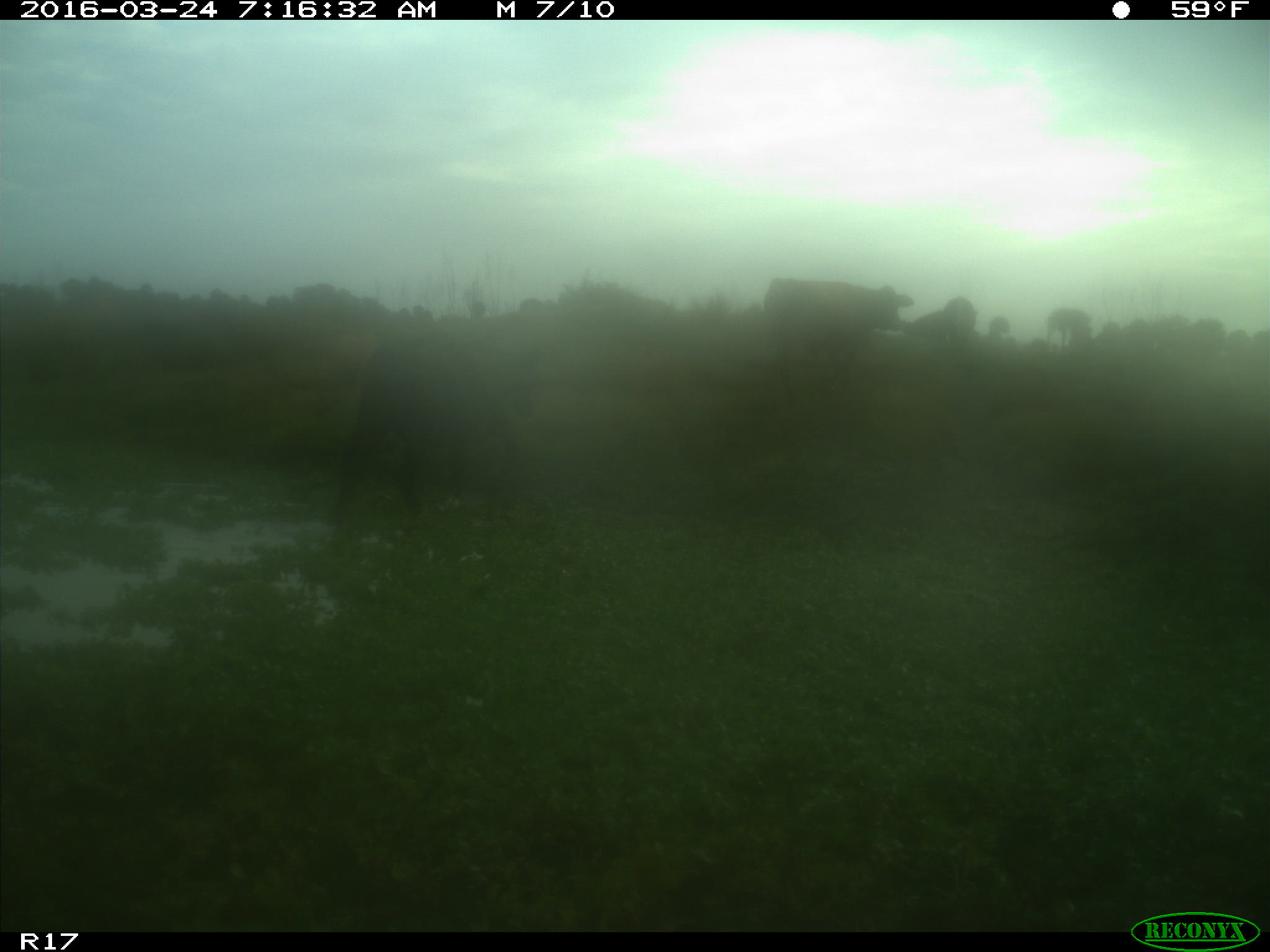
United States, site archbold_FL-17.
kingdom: Animalia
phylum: Chordata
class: Mammalia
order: Artiodactyla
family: Bovidae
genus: Bos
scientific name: Bos taurus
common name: domestic cow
Bos taurus (domestic cow).